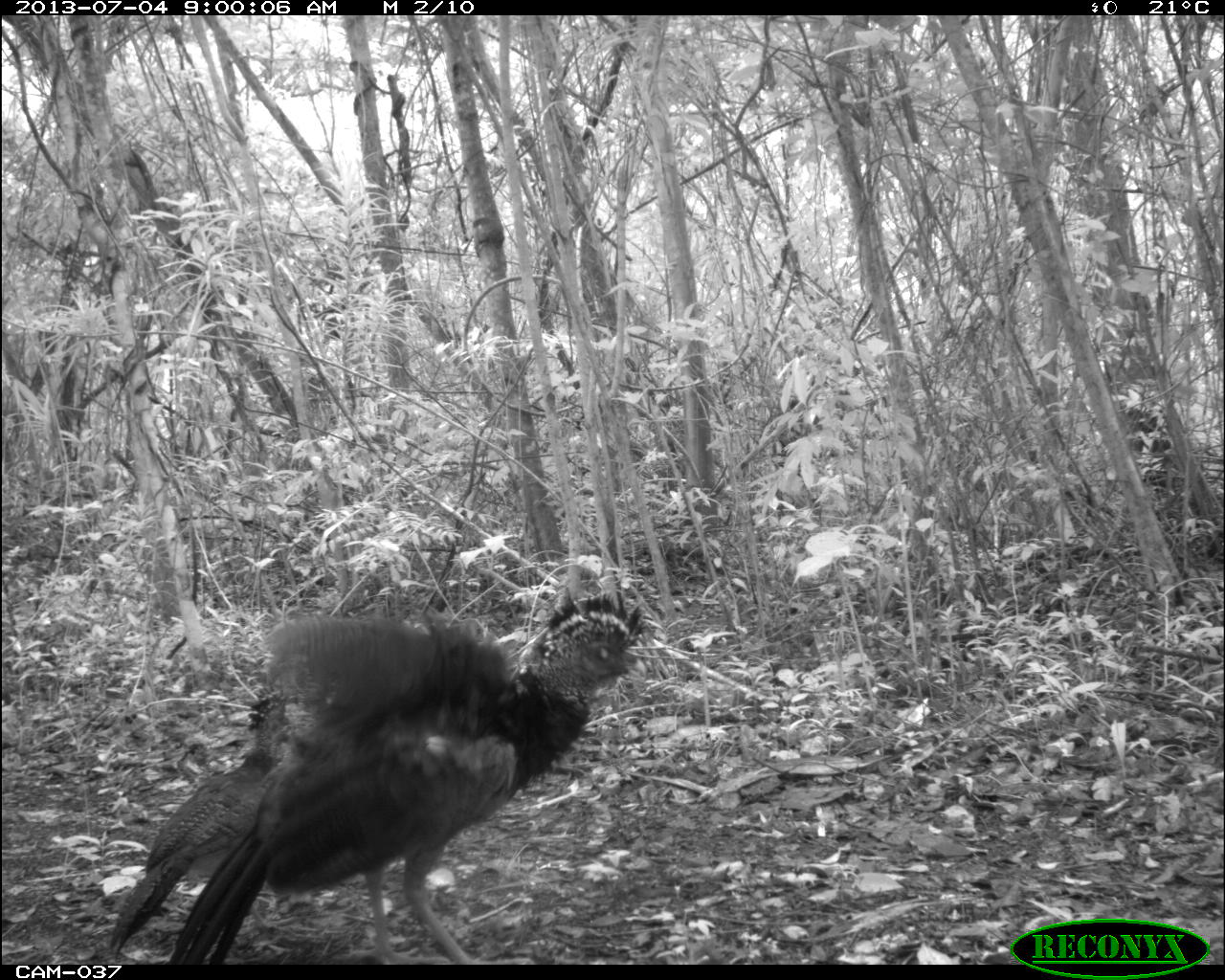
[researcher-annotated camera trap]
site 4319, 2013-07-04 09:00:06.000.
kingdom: Animalia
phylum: Chordata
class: Aves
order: Galliformes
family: Cracidae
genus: Crax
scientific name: Crax rubra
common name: great curassow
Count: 2.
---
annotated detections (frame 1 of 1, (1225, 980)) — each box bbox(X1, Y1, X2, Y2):
crax rubra: bbox(110, 590, 644, 965)